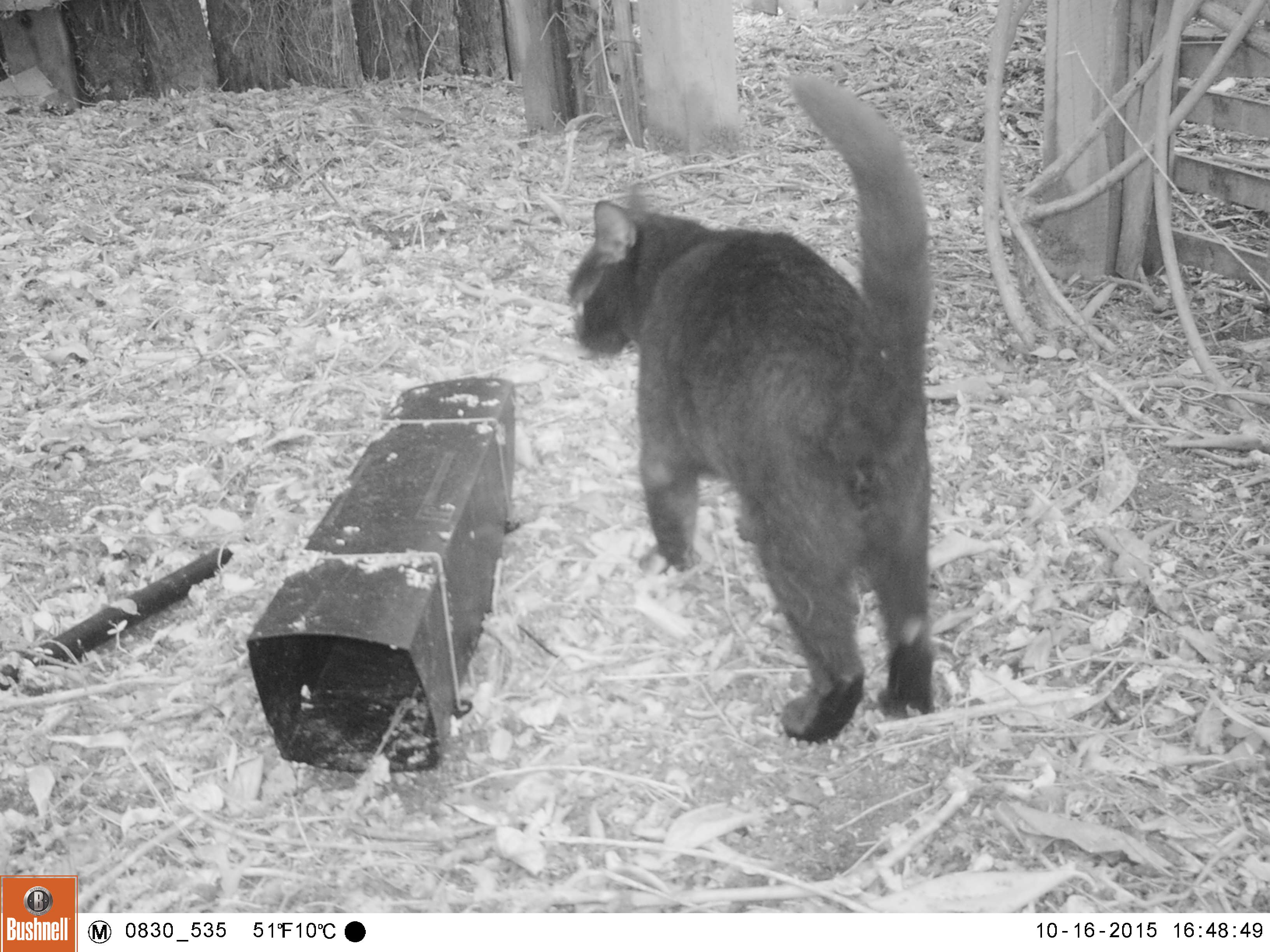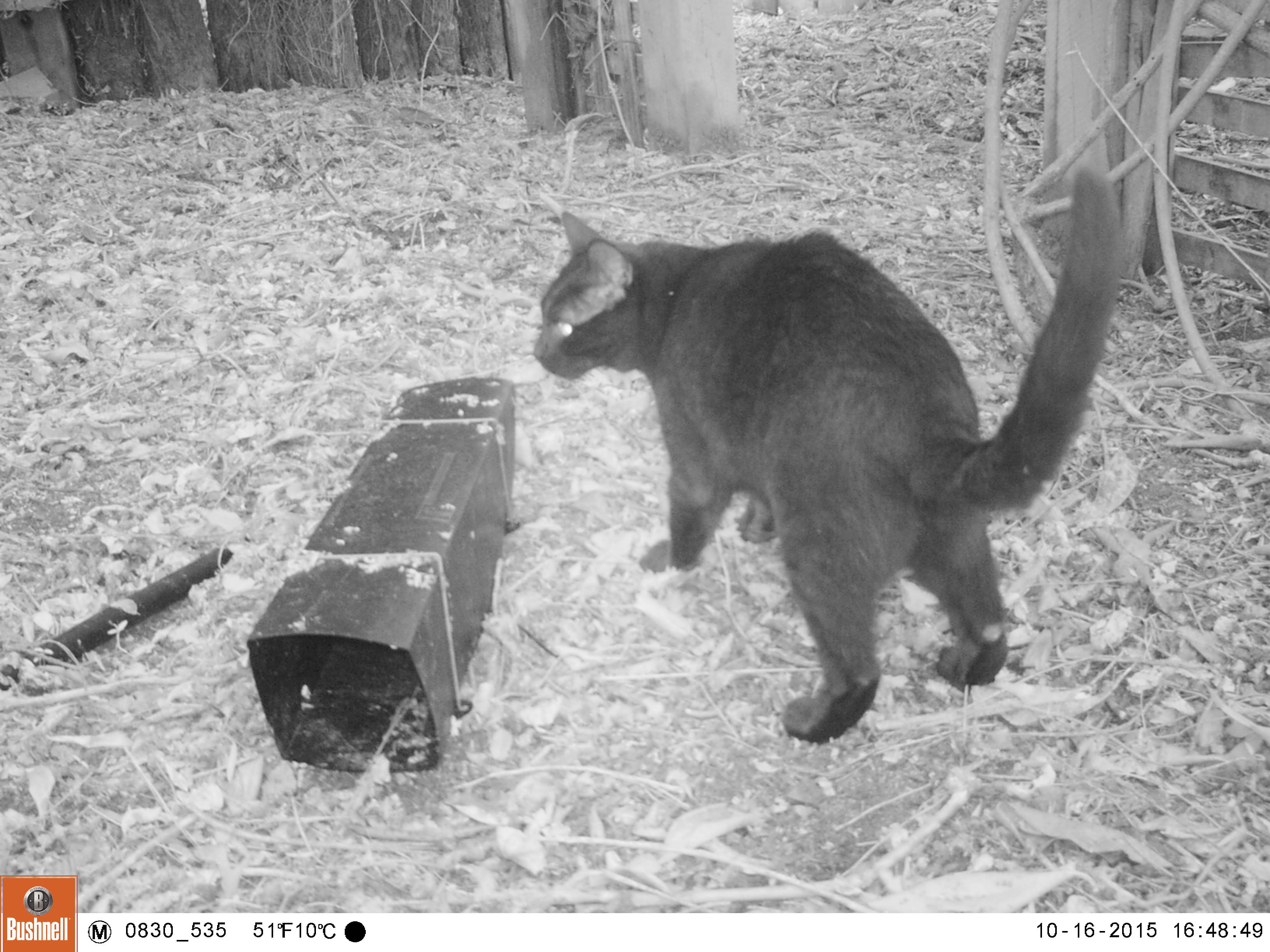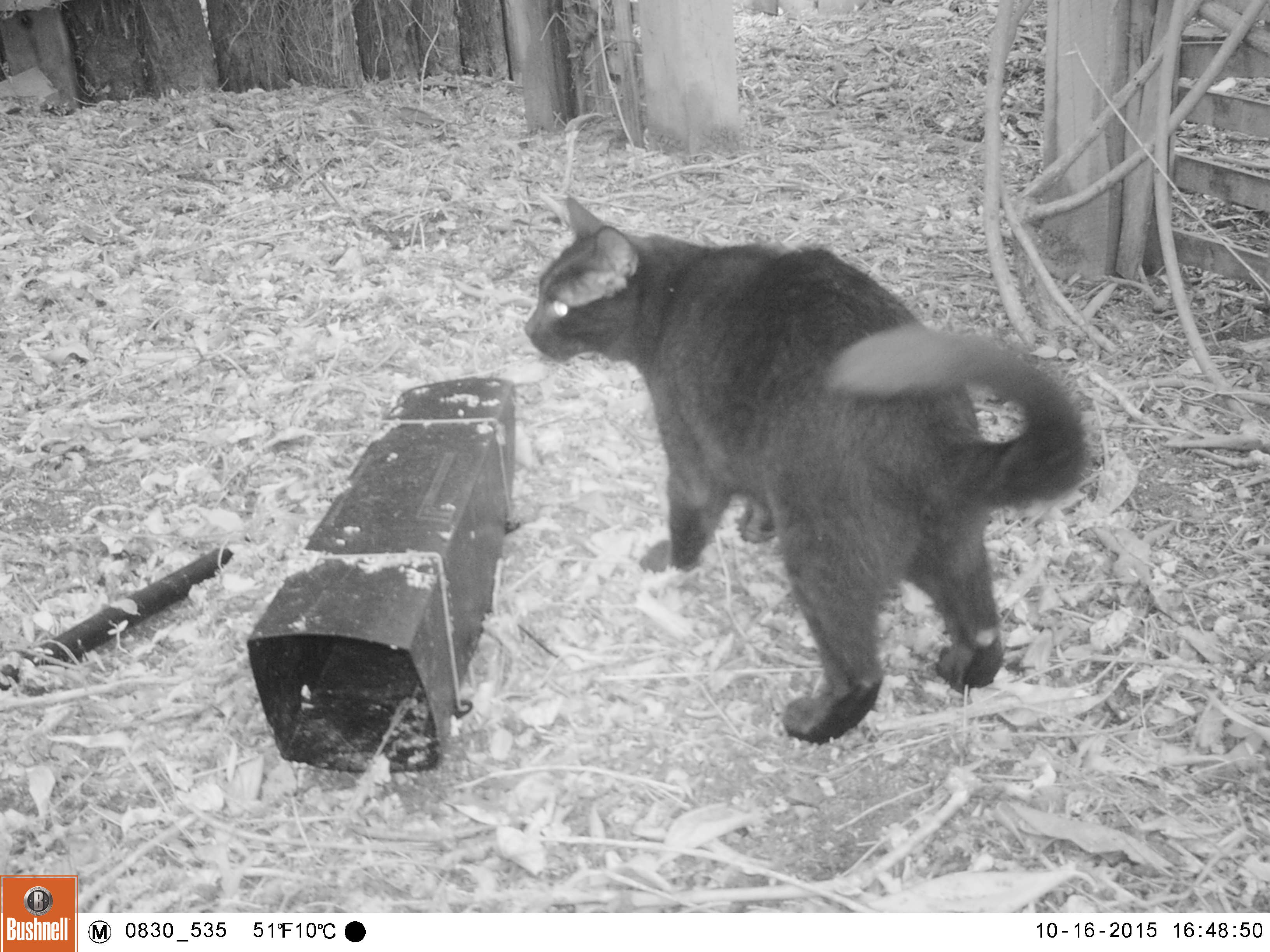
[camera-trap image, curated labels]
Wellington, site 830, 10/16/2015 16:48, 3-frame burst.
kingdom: Animalia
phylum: Chordata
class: Mammalia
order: Carnivora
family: Felidae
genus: Felis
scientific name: Felis catus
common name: cat